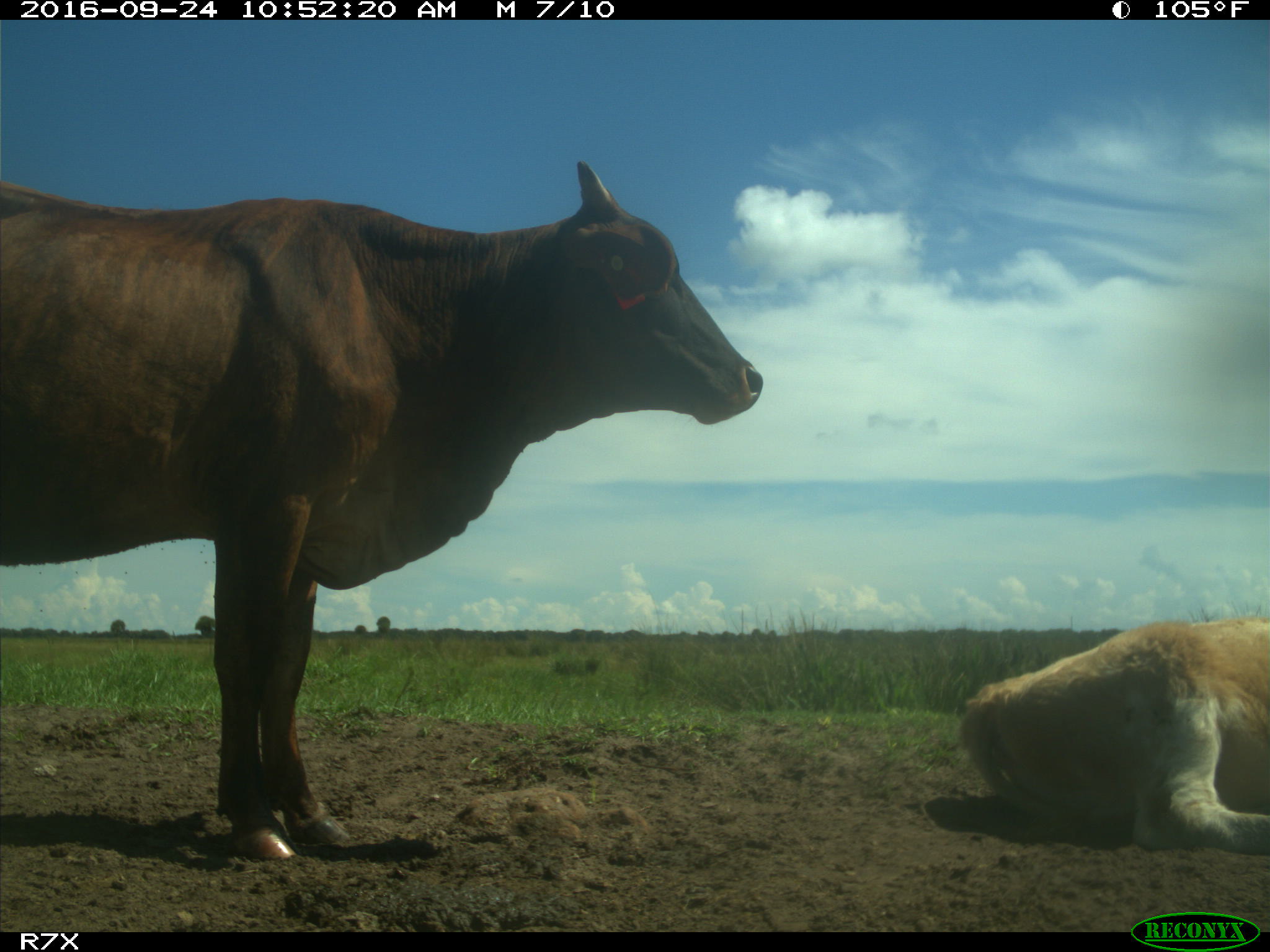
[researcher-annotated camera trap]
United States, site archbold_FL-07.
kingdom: Animalia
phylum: Chordata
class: Mammalia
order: Artiodactyla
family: Bovidae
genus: Bos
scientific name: Bos taurus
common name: domestic cow